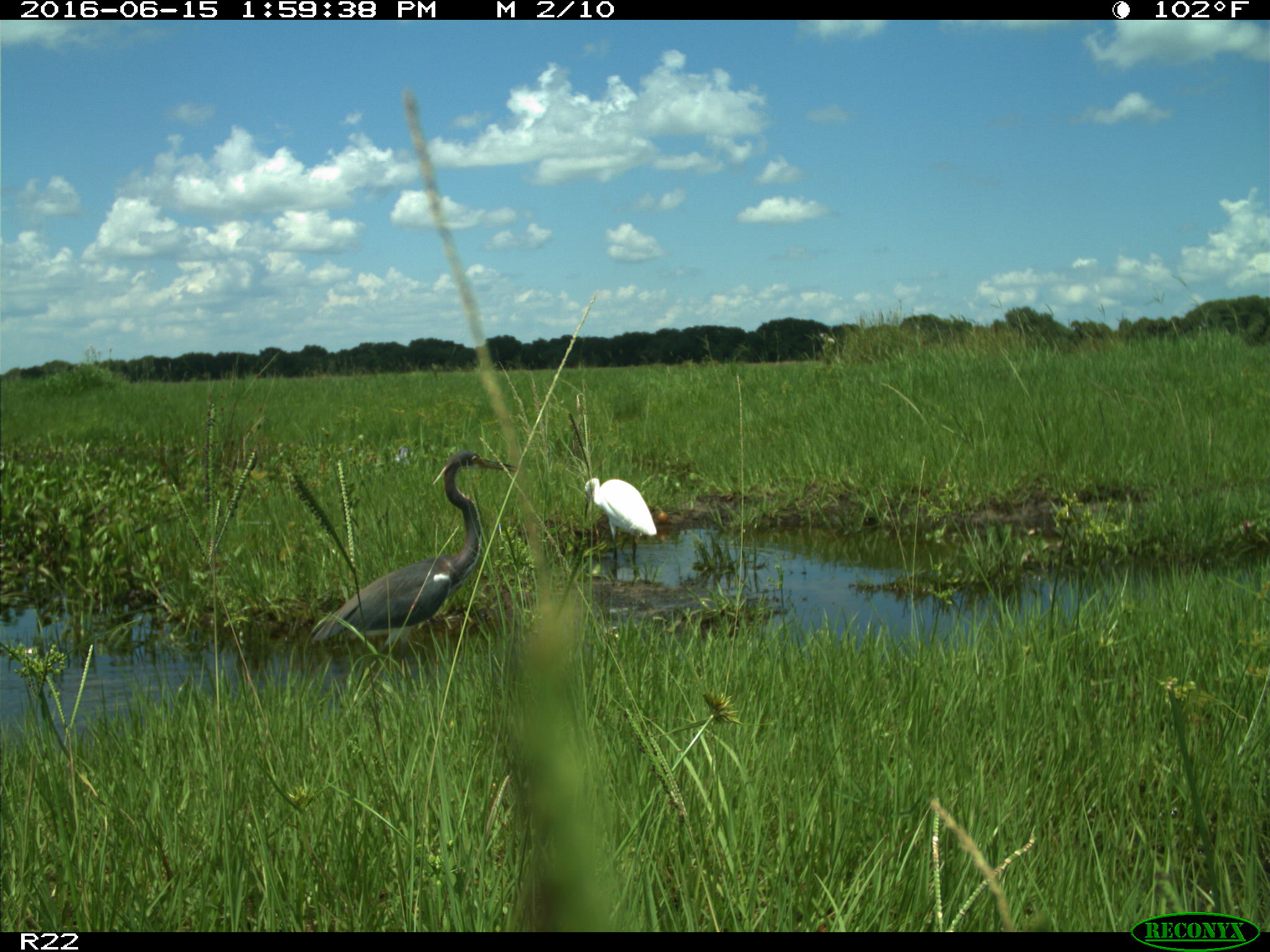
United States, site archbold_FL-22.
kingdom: Animalia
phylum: Chordata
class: Aves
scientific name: Aves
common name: birds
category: unidentified bird